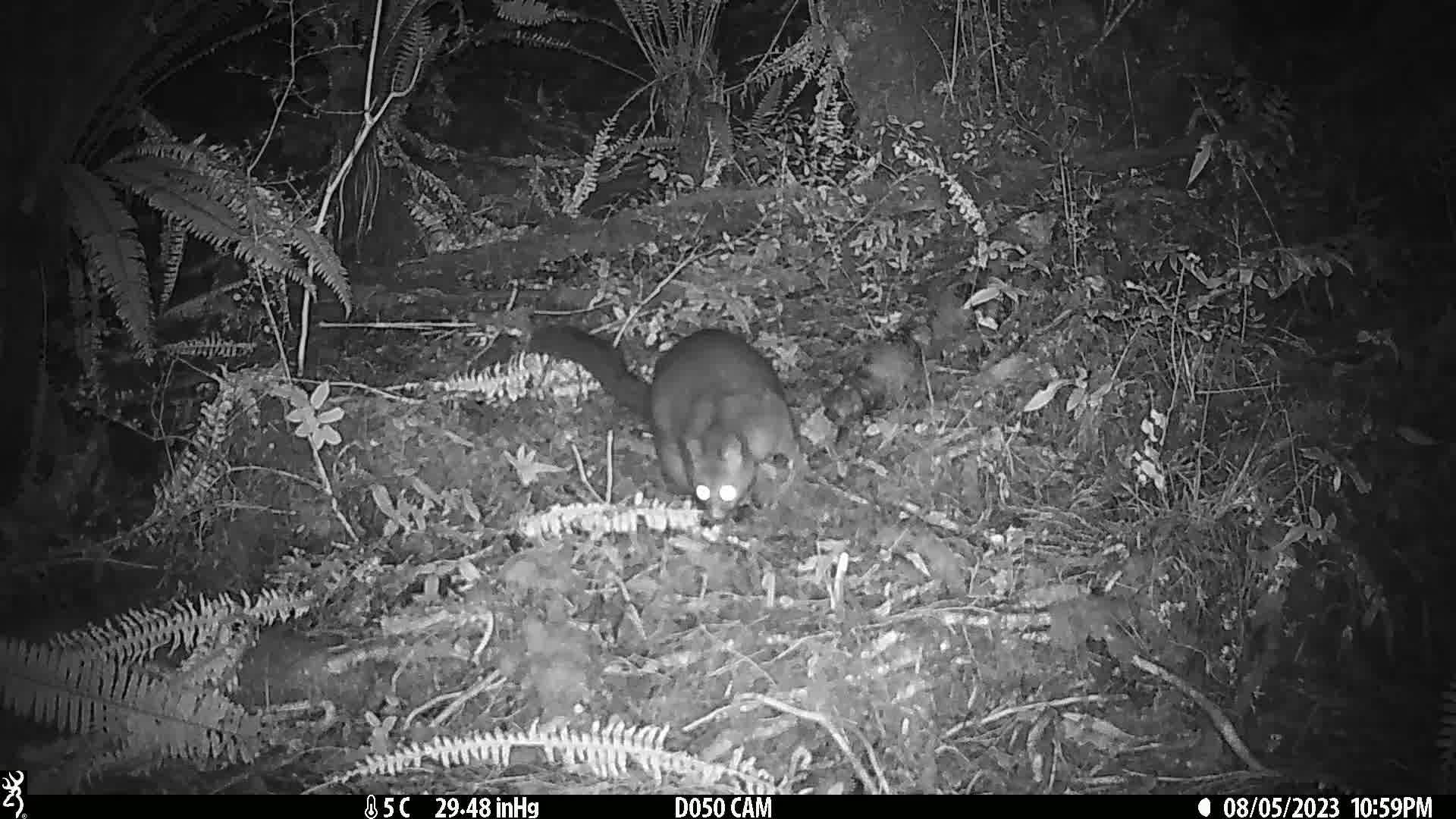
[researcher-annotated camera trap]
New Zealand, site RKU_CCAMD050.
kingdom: Animalia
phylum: Chordata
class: Mammalia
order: Diprotodontia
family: Phalangeridae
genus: Trichosurus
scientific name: Trichosurus vulpecula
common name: common brushtail possum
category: possum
Possum (common brushtail possum) (Trichosurus vulpecula).